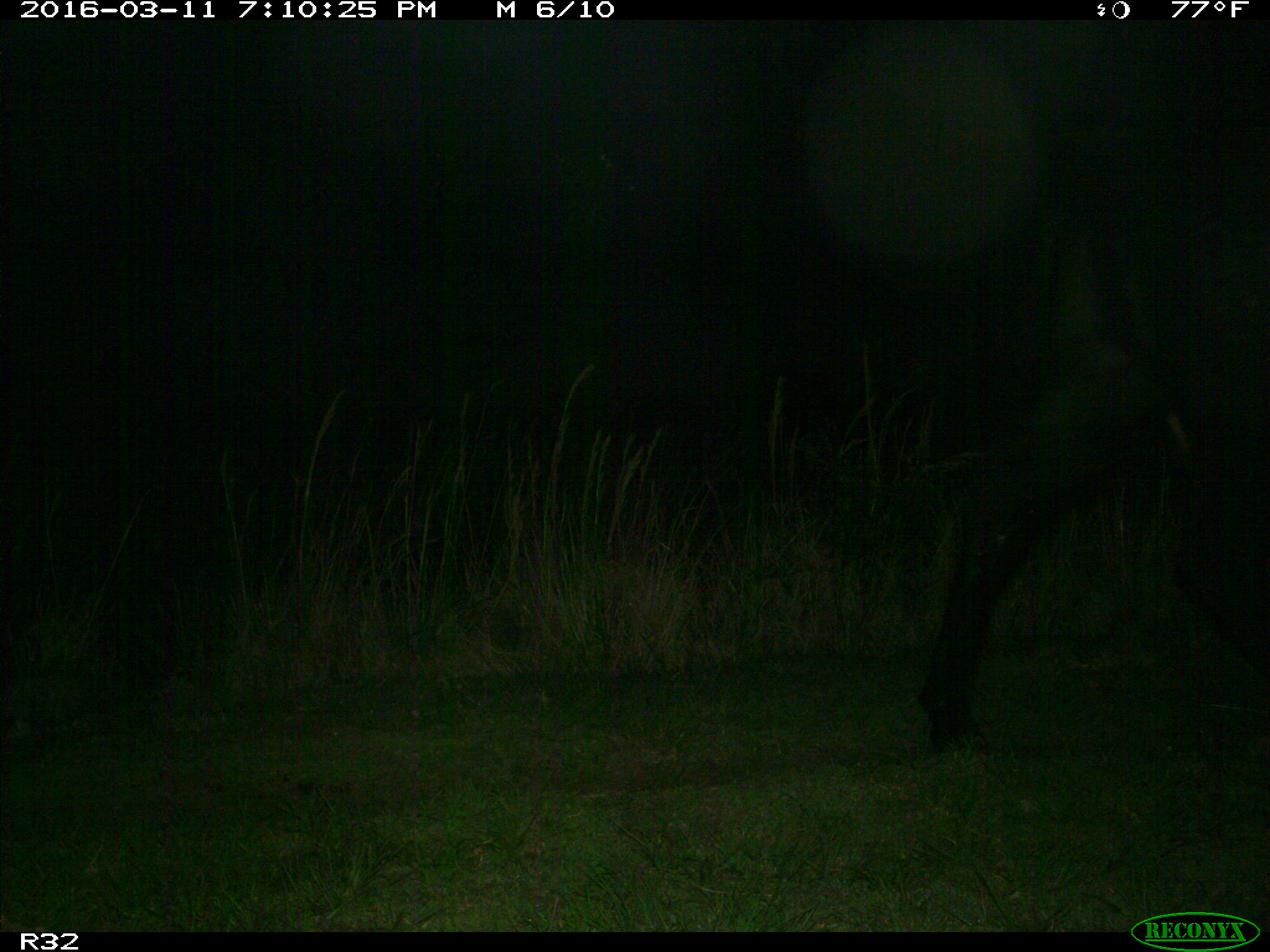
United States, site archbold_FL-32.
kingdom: Animalia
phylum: Chordata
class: Mammalia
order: Artiodactyla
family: Bovidae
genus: Bos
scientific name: Bos taurus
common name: domestic cow